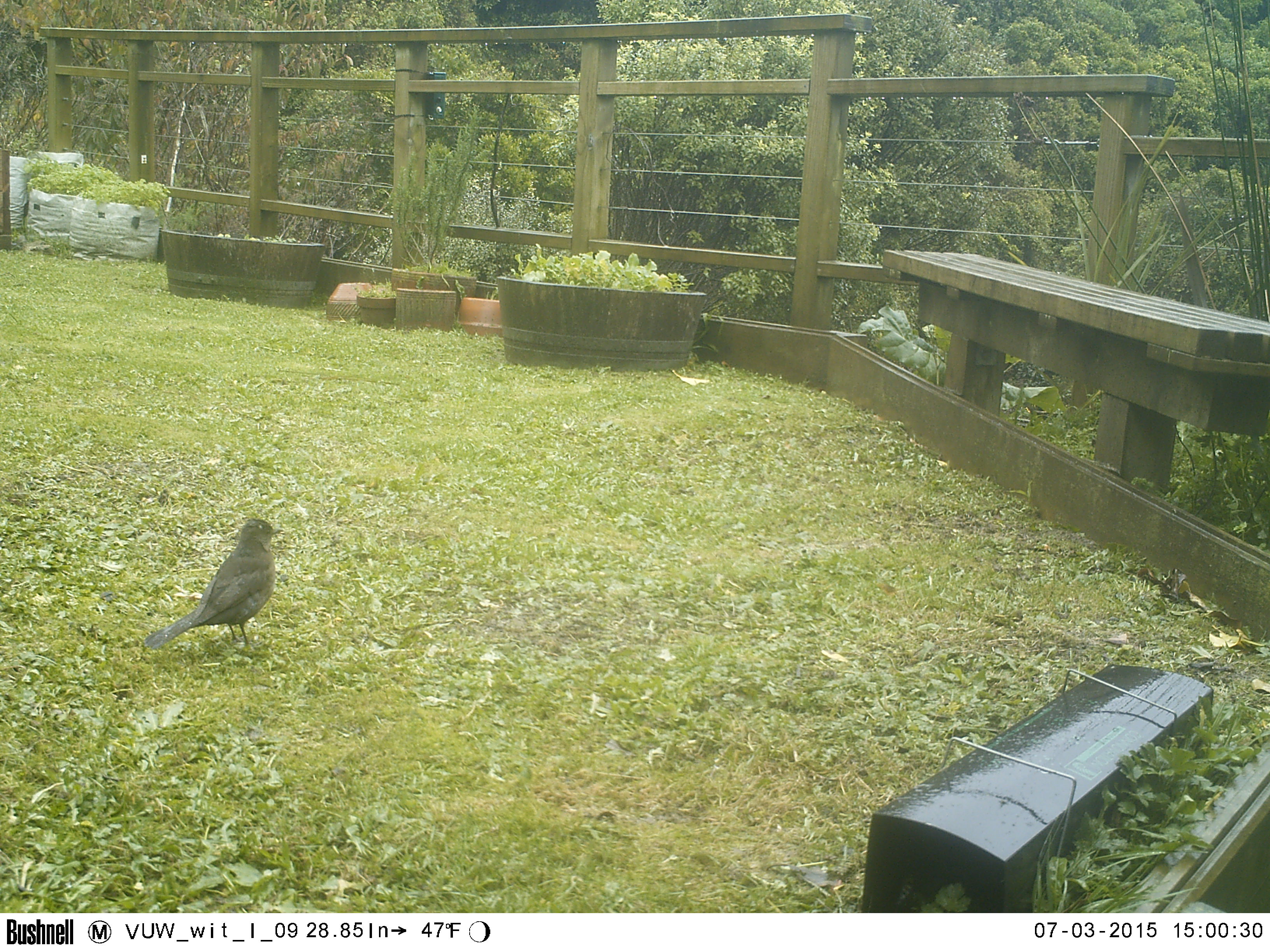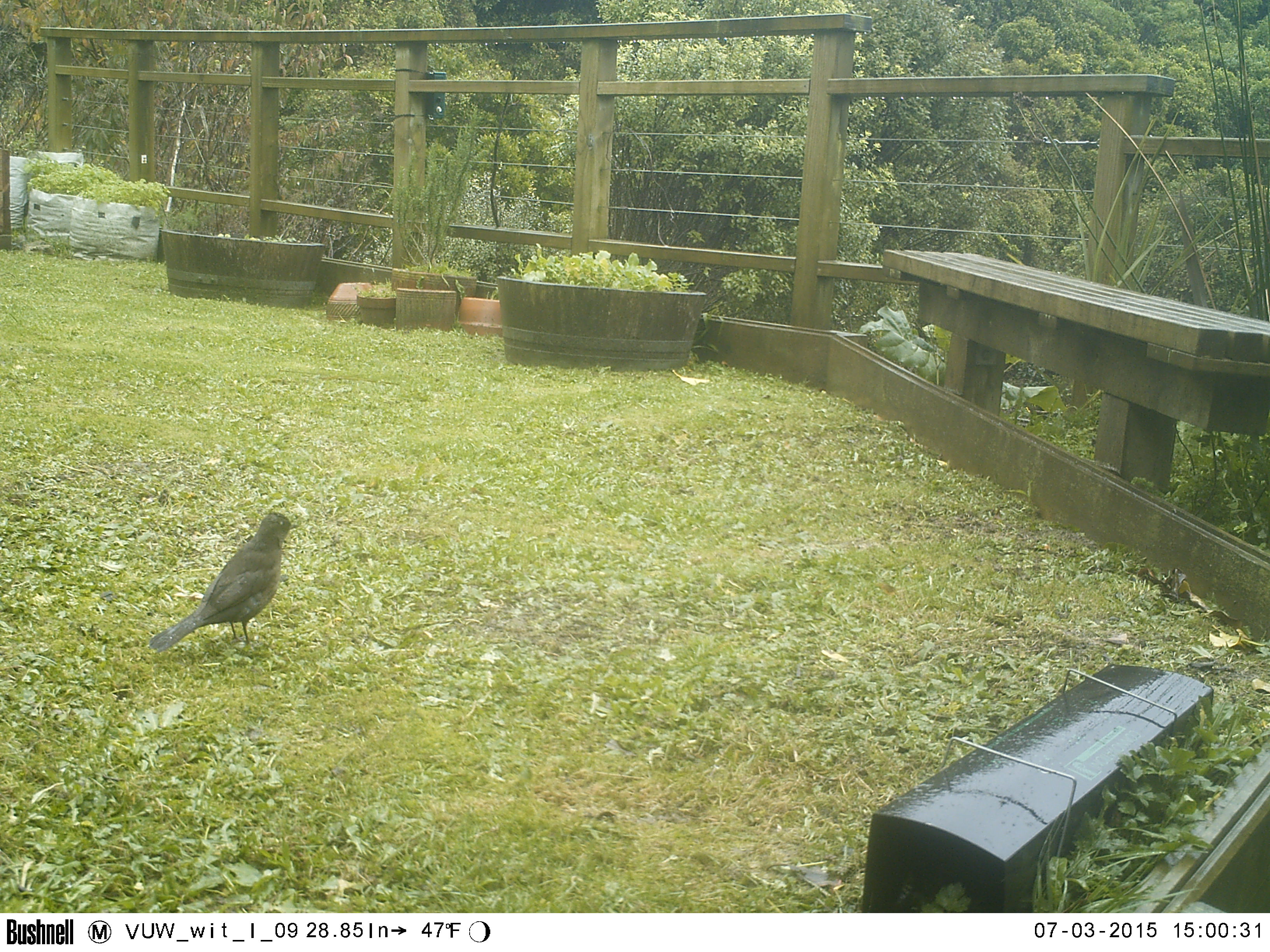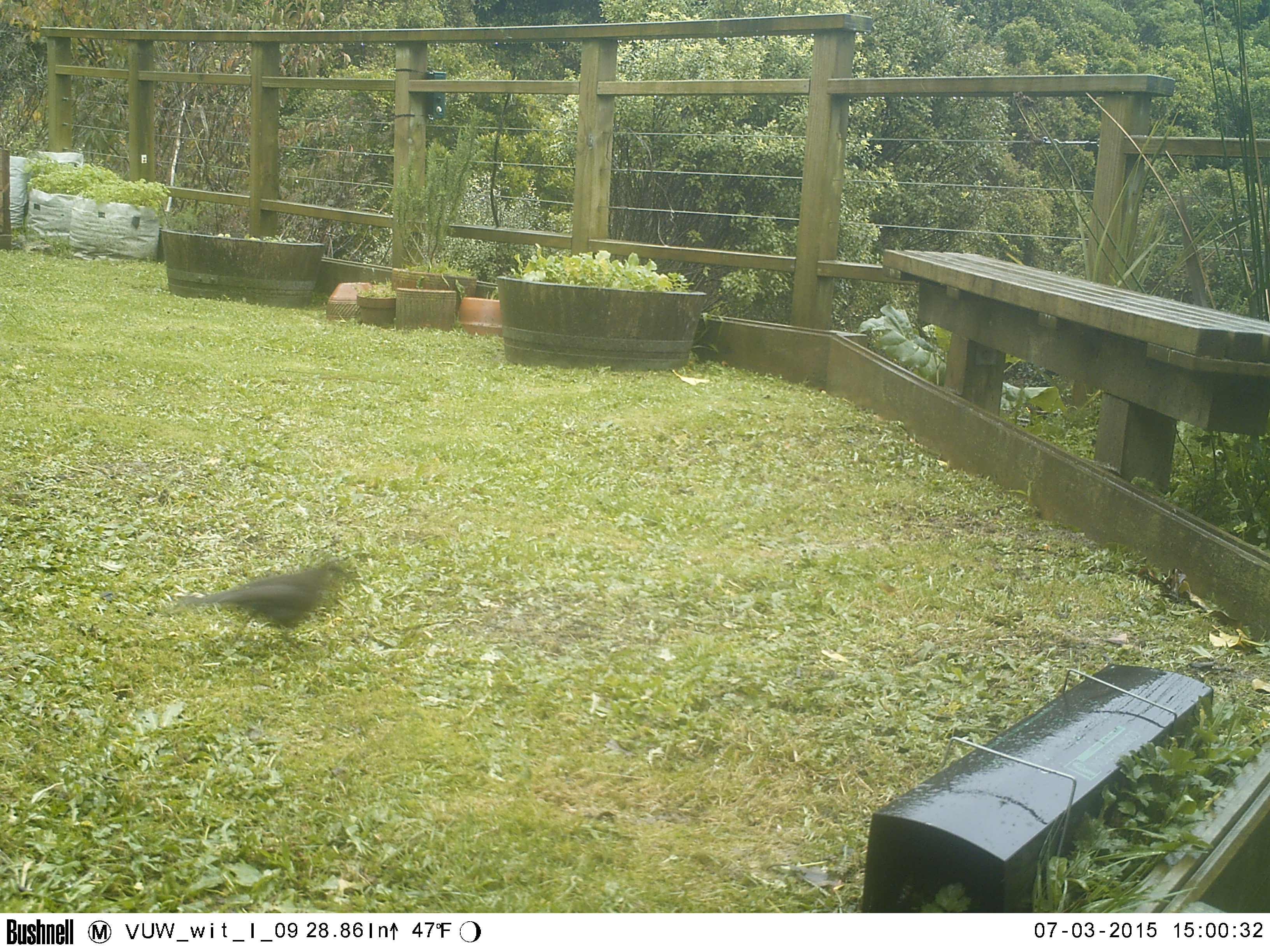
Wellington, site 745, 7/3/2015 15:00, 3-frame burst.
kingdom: Animalia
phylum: Chordata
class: Aves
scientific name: Aves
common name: bird